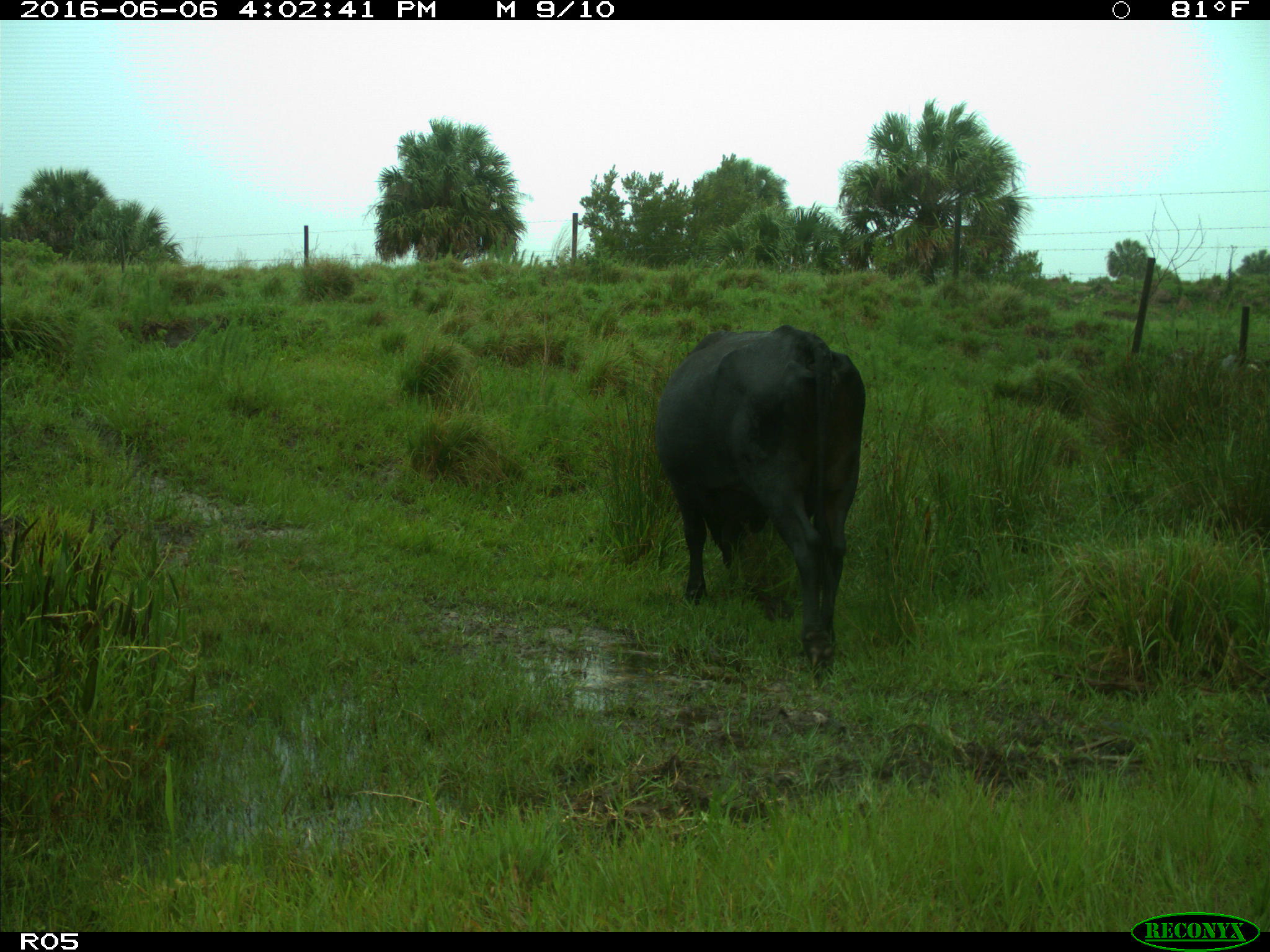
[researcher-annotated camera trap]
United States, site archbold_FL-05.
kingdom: Animalia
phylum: Chordata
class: Mammalia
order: Artiodactyla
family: Bovidae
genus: Bos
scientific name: Bos taurus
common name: domestic cow